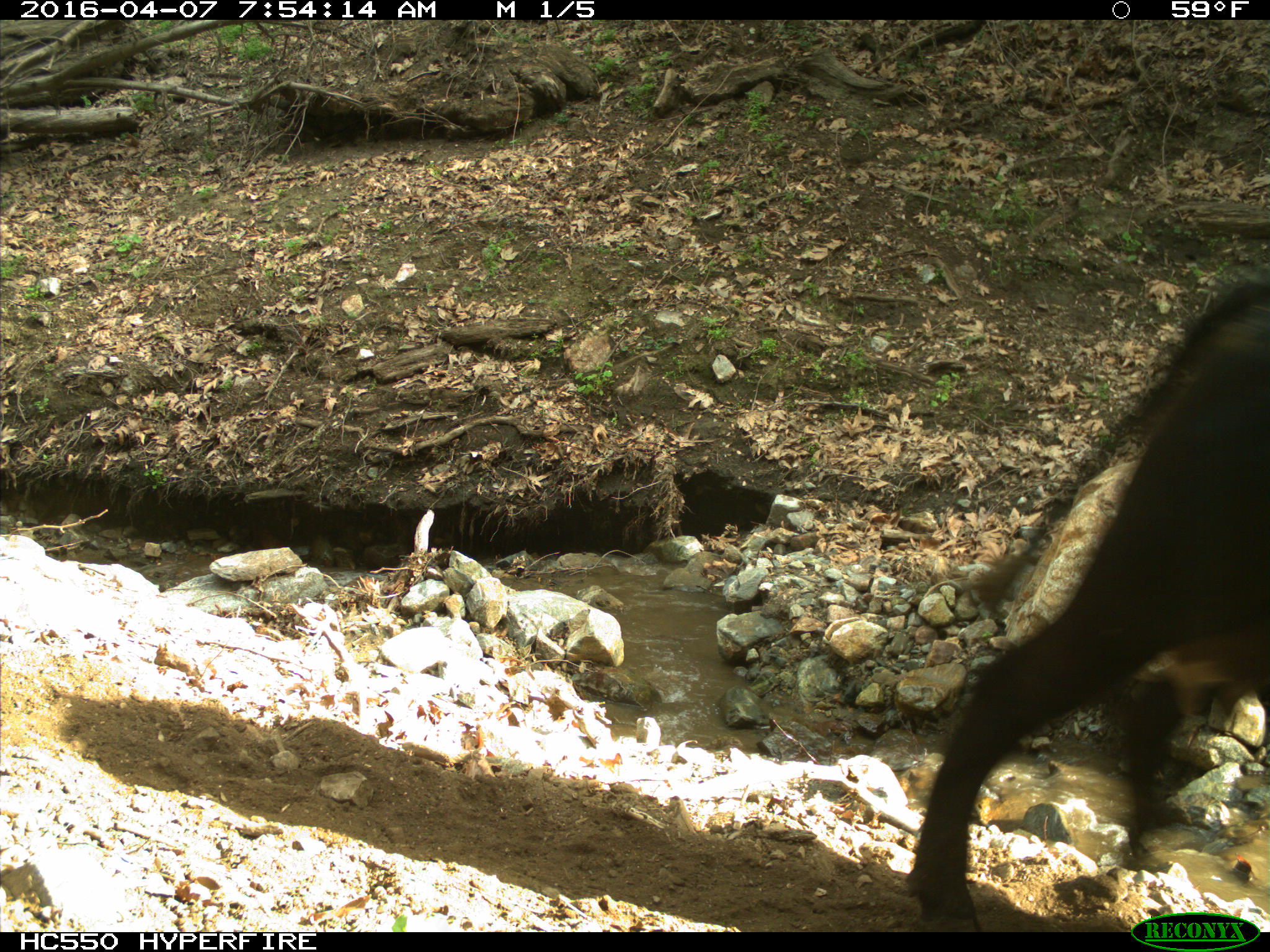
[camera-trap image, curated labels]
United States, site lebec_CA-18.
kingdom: Animalia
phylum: Chordata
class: Mammalia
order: Artiodactyla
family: Bovidae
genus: Bos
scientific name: Bos taurus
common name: domestic cow